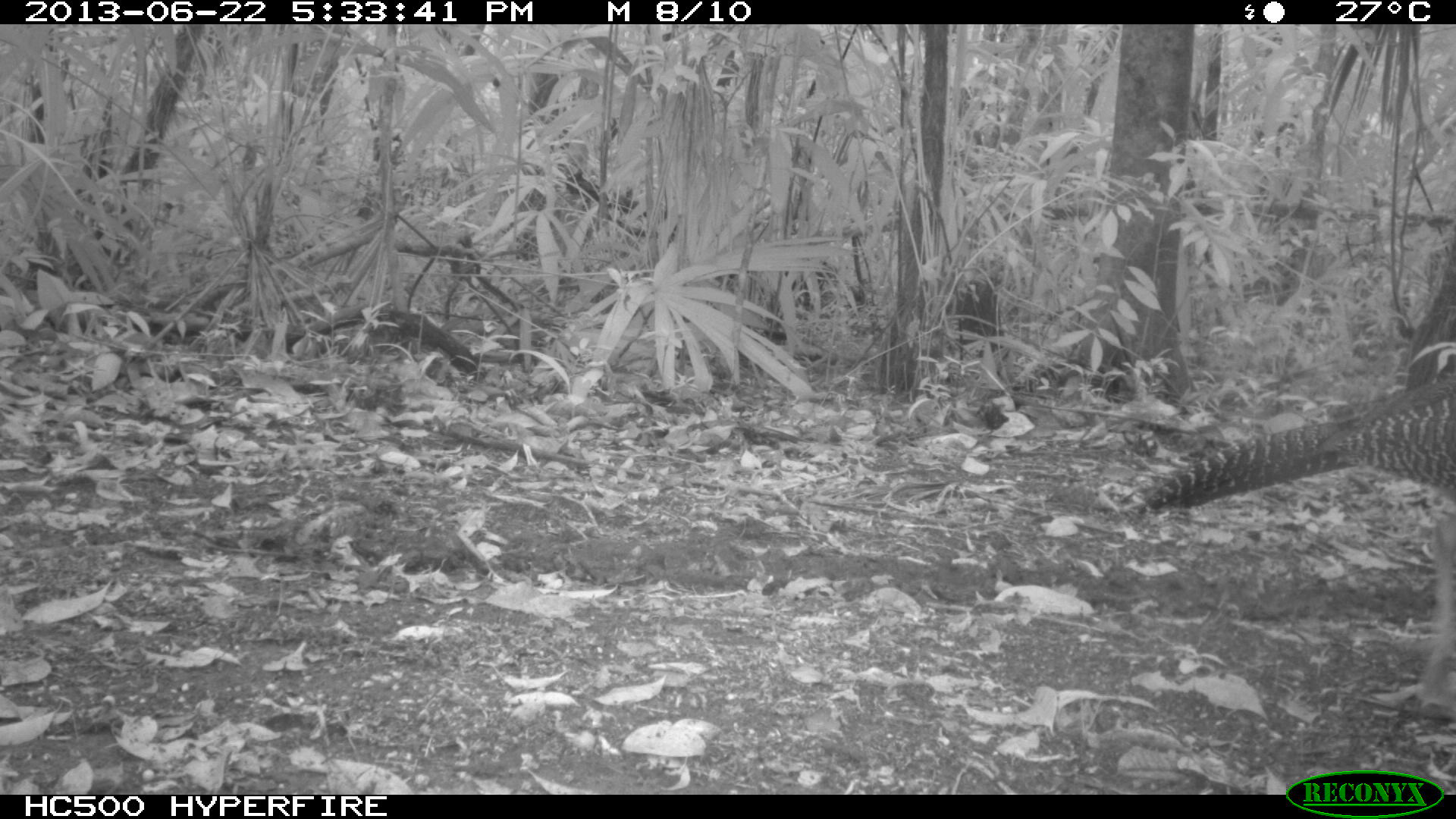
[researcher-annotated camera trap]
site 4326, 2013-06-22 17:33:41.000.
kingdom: Animalia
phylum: Chordata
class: Aves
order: Galliformes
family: Cracidae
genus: Crax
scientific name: Crax rubra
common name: great curassow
Crax rubra (great curassow), count 1, sex female.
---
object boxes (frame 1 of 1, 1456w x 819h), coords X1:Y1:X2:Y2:
crax rubra: 1137:374:1456:721